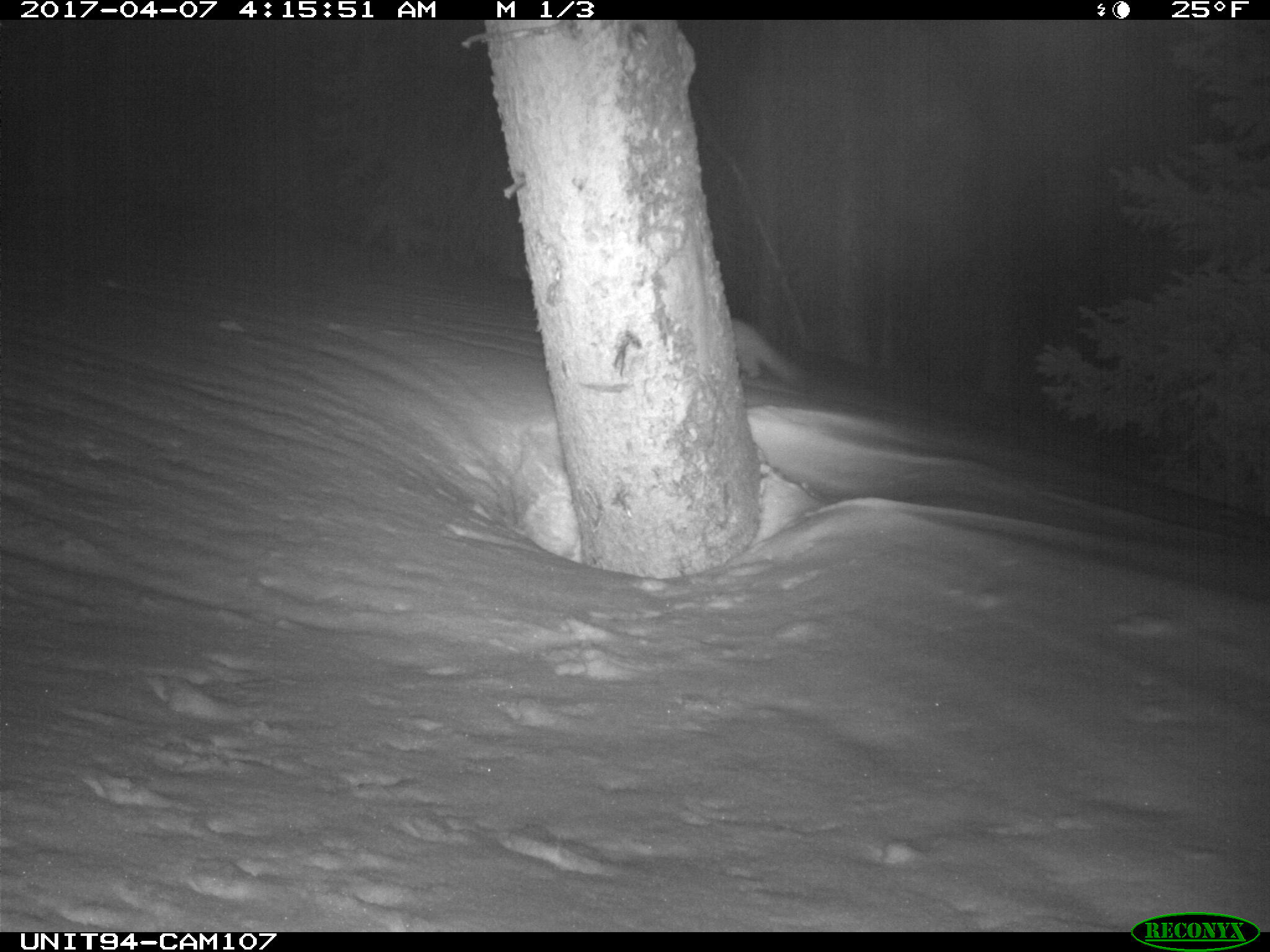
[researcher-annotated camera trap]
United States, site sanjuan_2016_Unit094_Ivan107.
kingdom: Animalia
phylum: Chordata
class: Mammalia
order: Carnivora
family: Mustelidae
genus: Martes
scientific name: Martes americana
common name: american marten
Martes americana (american marten).